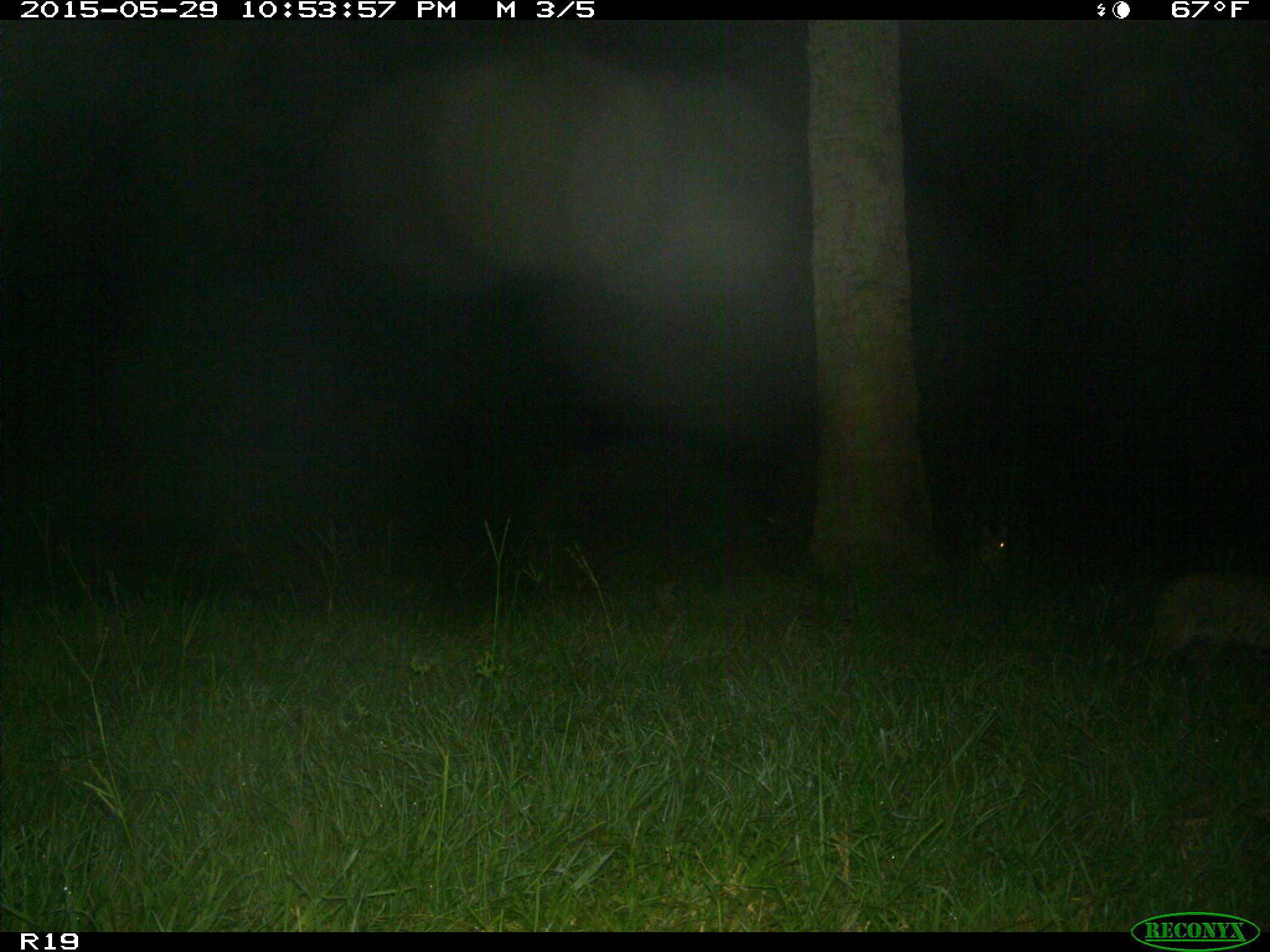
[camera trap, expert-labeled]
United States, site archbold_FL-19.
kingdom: Animalia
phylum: Chordata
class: Mammalia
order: Carnivora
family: Felidae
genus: Lynx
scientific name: Lynx rufus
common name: bobcat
Lynx rufus (bobcat).